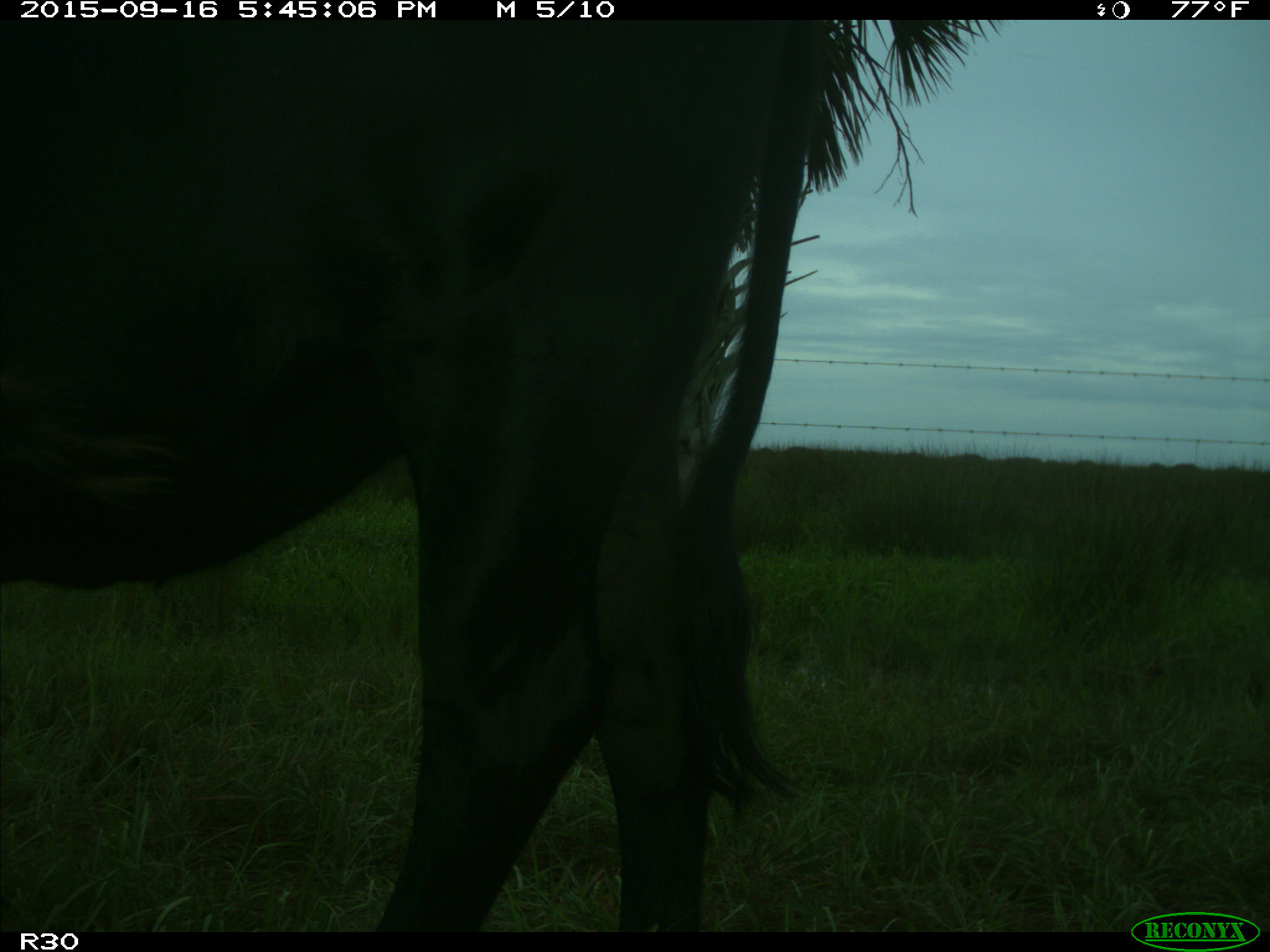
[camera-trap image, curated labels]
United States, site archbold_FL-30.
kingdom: Animalia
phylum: Chordata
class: Mammalia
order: Artiodactyla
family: Bovidae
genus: Bos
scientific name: Bos taurus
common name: domestic cow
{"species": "Bos taurus (domestic cow)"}